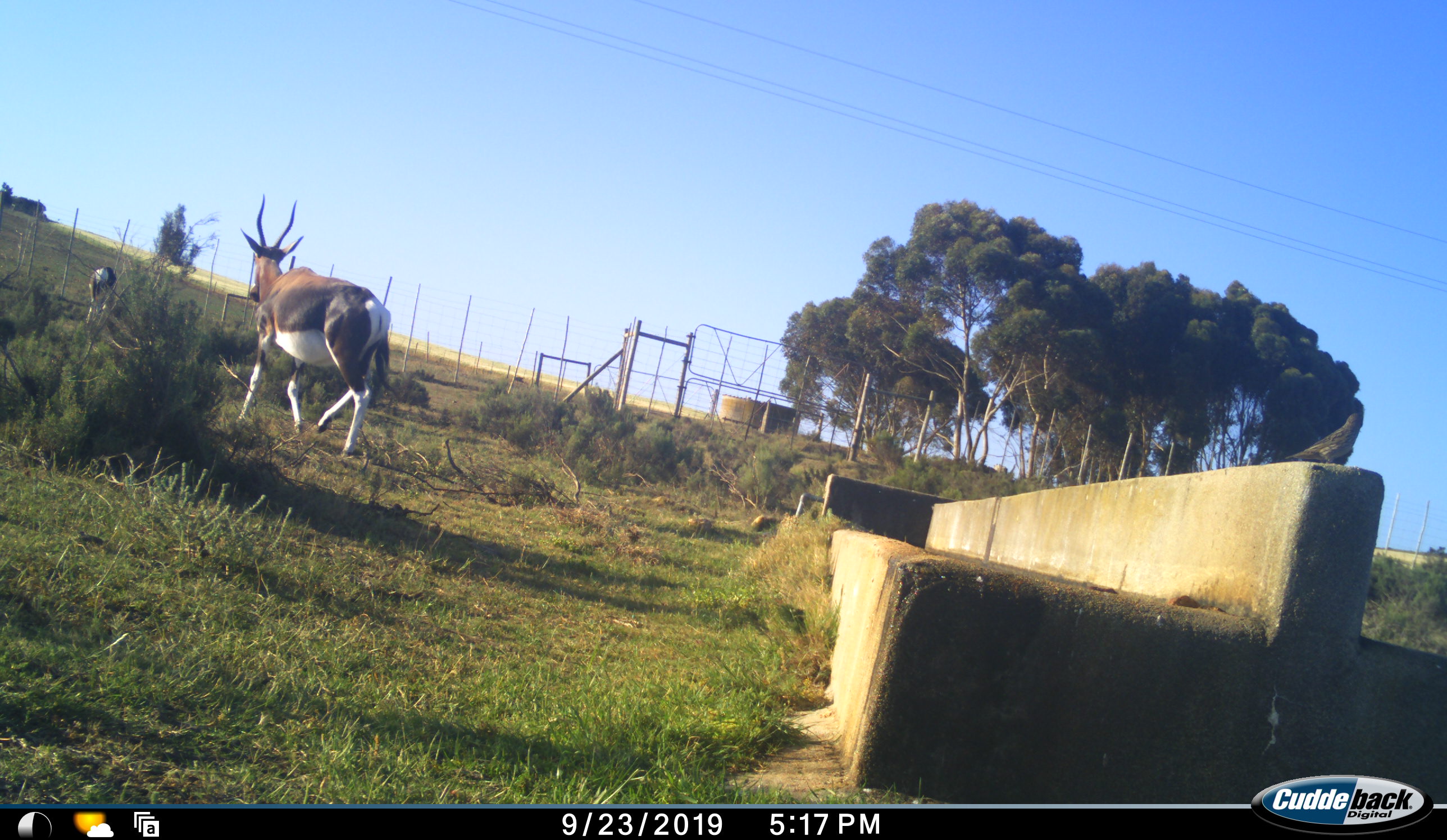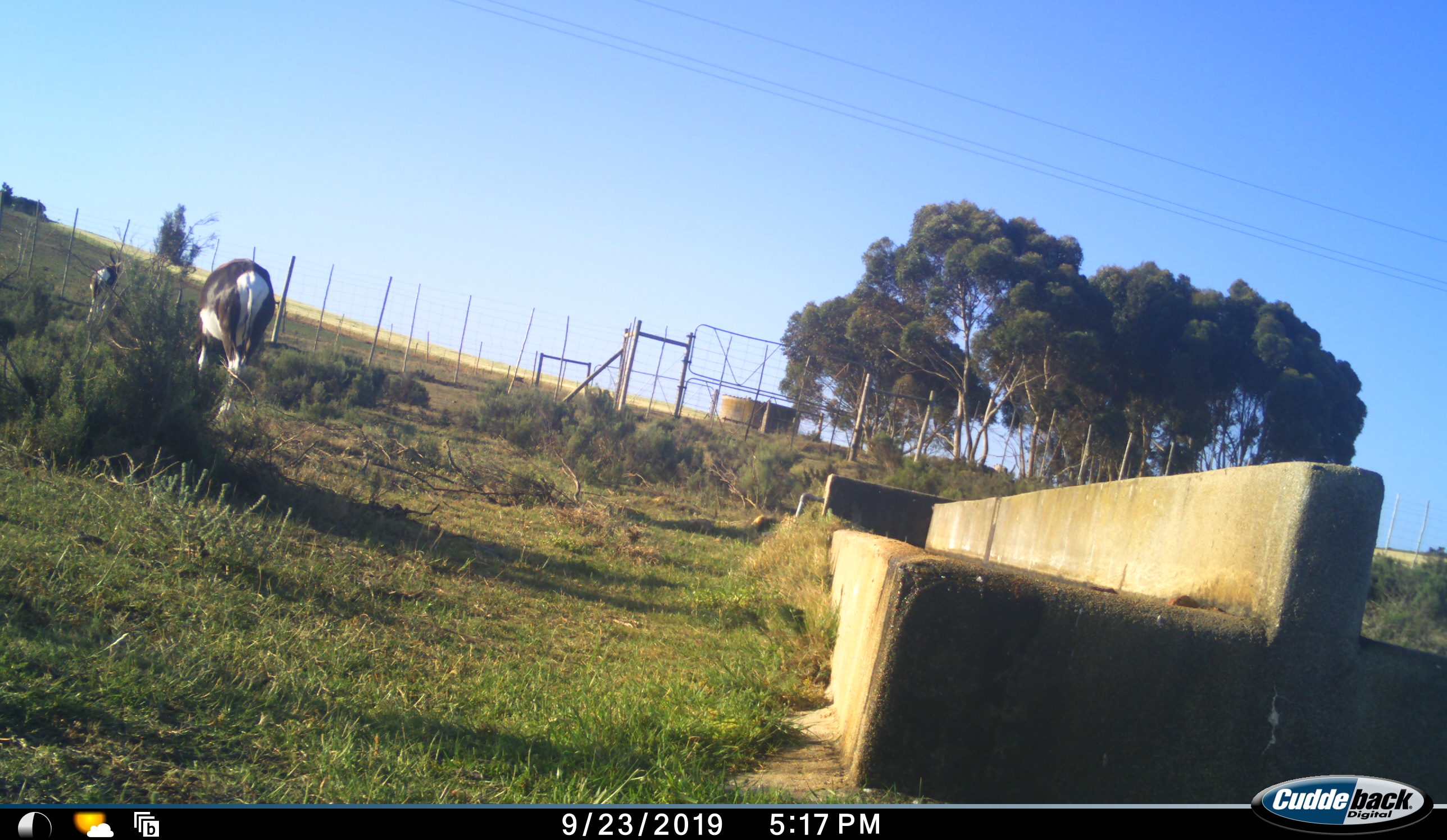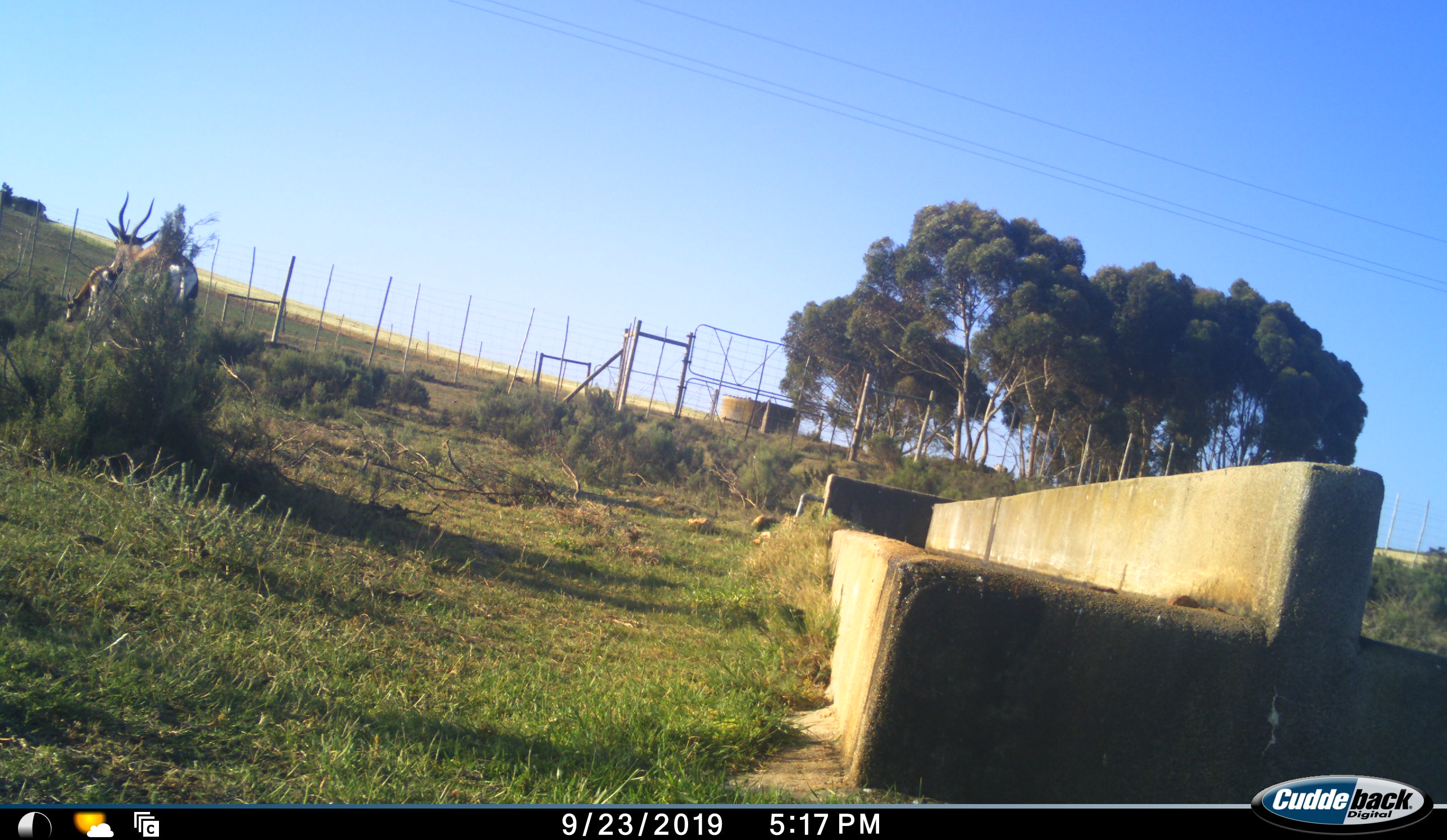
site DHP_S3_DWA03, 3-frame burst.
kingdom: Animalia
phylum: Chordata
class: Mammalia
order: Artiodactyla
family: Bovidae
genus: Damaliscus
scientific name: Damaliscus pygargus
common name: bontebok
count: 2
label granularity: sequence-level